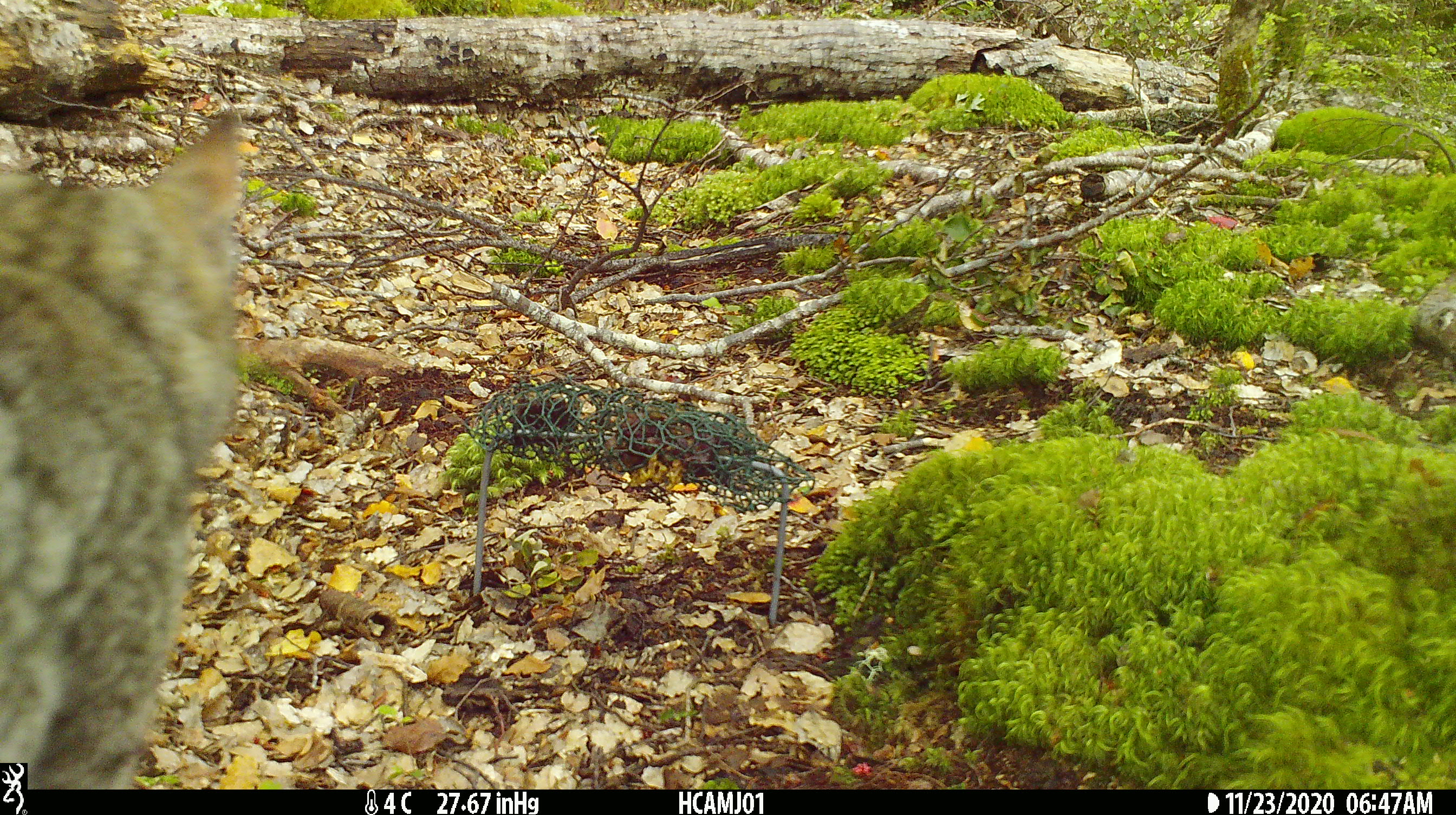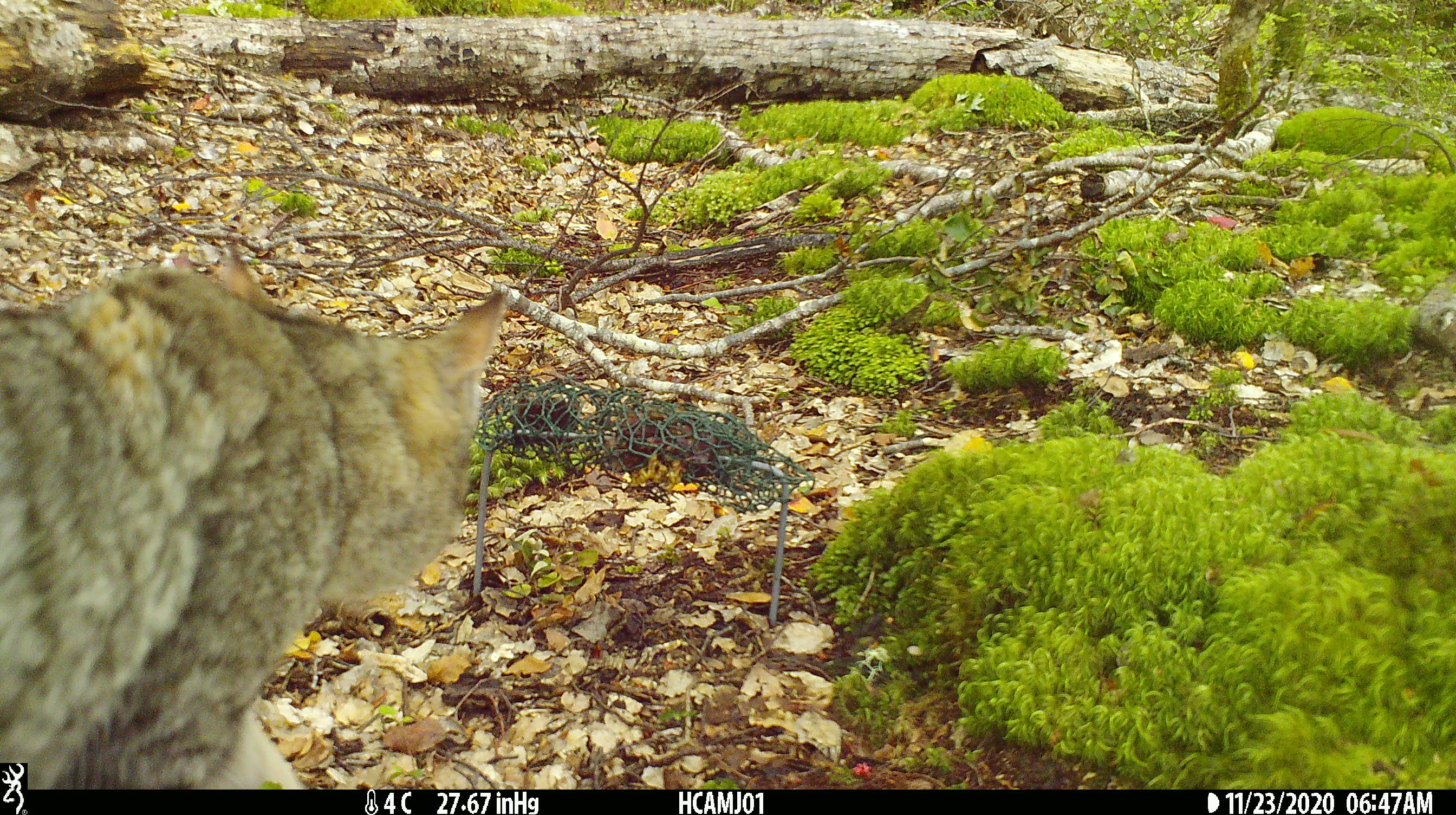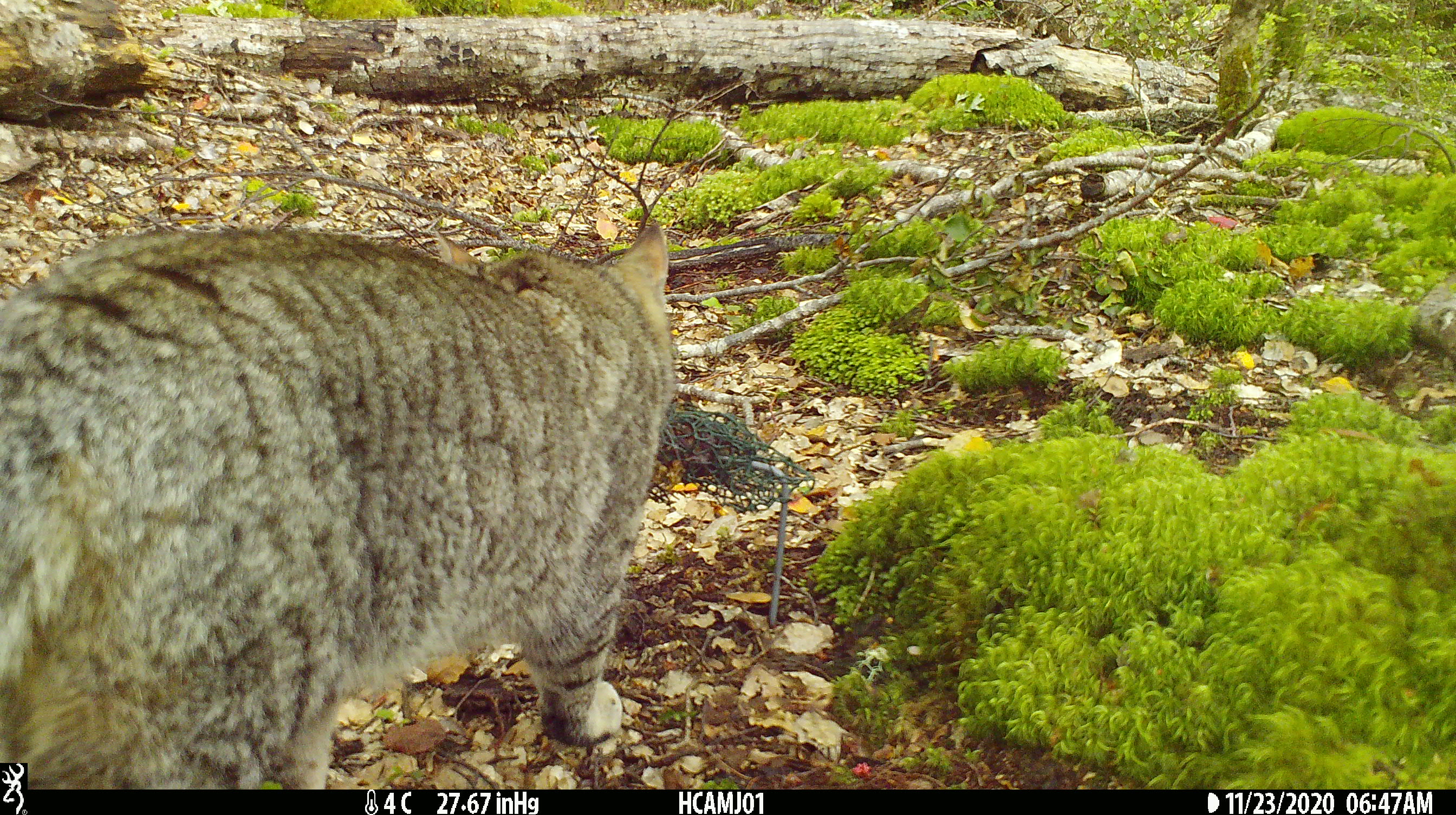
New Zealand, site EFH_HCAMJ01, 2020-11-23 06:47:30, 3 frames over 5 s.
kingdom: Animalia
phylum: Chordata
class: Mammalia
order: Carnivora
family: Felidae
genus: Felis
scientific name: Felis catus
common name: domestic cat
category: cat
Cat (domestic cat) (Felis catus).